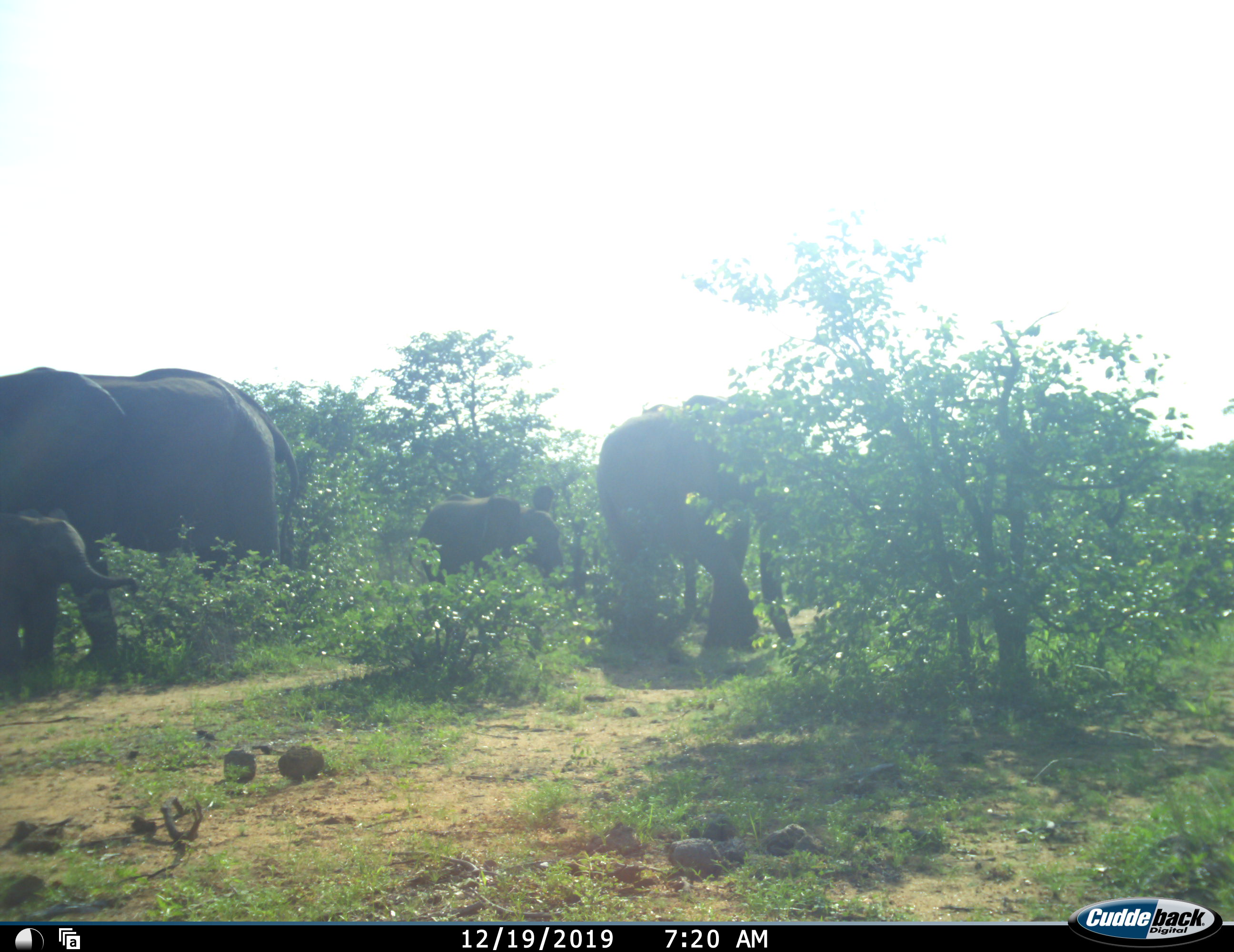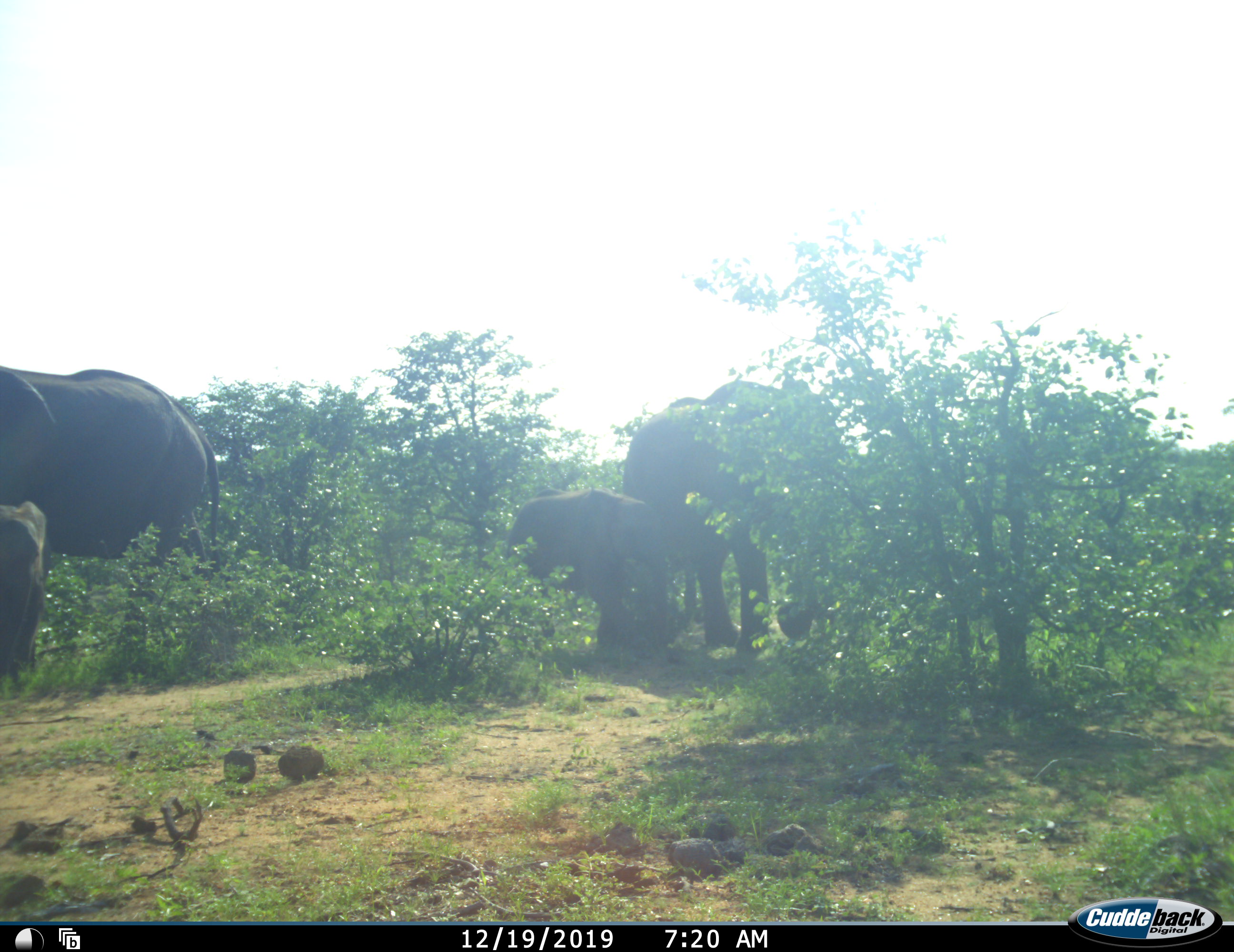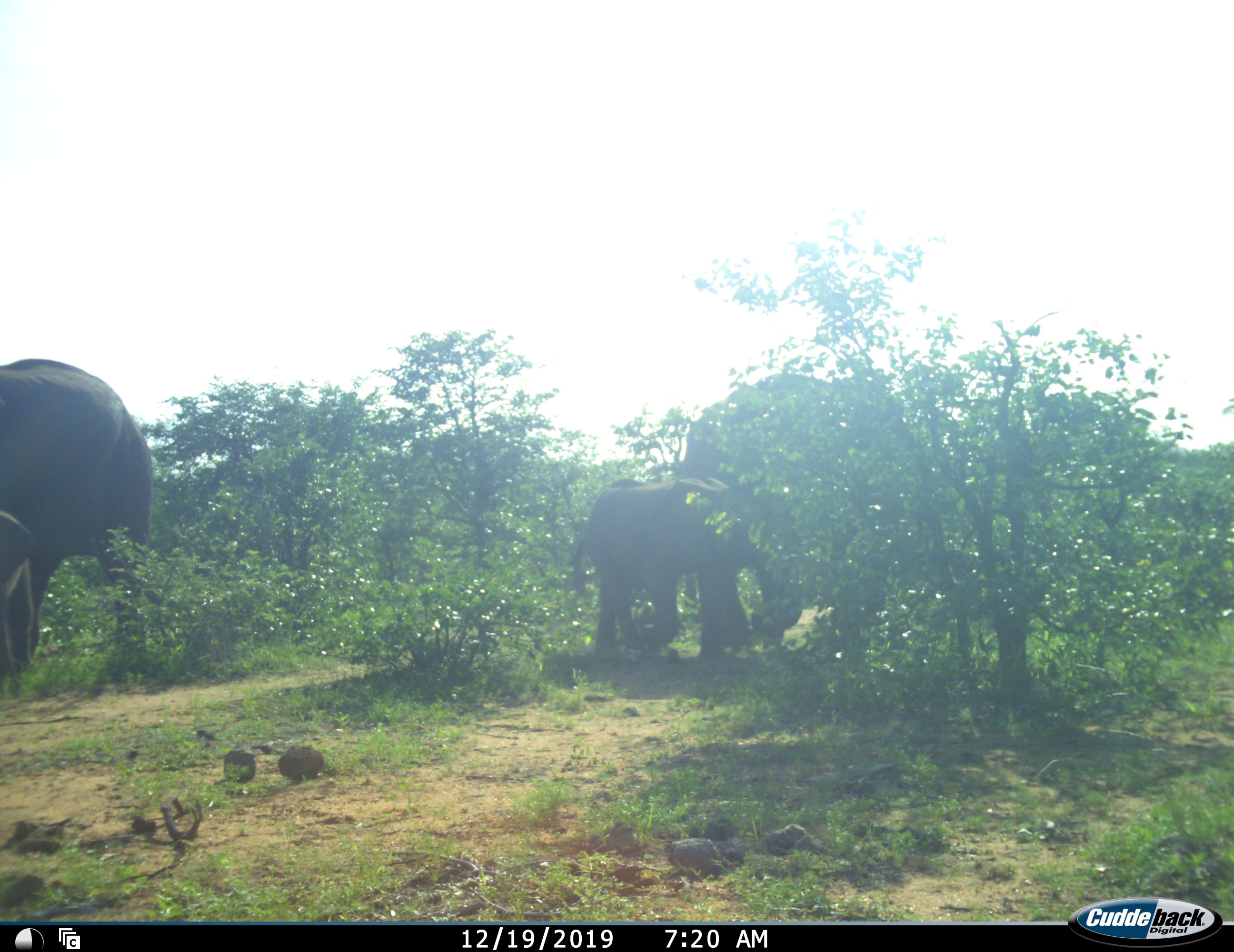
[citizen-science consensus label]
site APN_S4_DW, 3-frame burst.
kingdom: Animalia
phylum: Chordata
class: Mammalia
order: Proboscidea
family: Elephantidae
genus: Loxodonta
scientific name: Loxodonta africana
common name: african bush elephant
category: elephant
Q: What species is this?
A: Elephant (african bush elephant) (Loxodonta africana).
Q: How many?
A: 4.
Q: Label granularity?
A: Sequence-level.